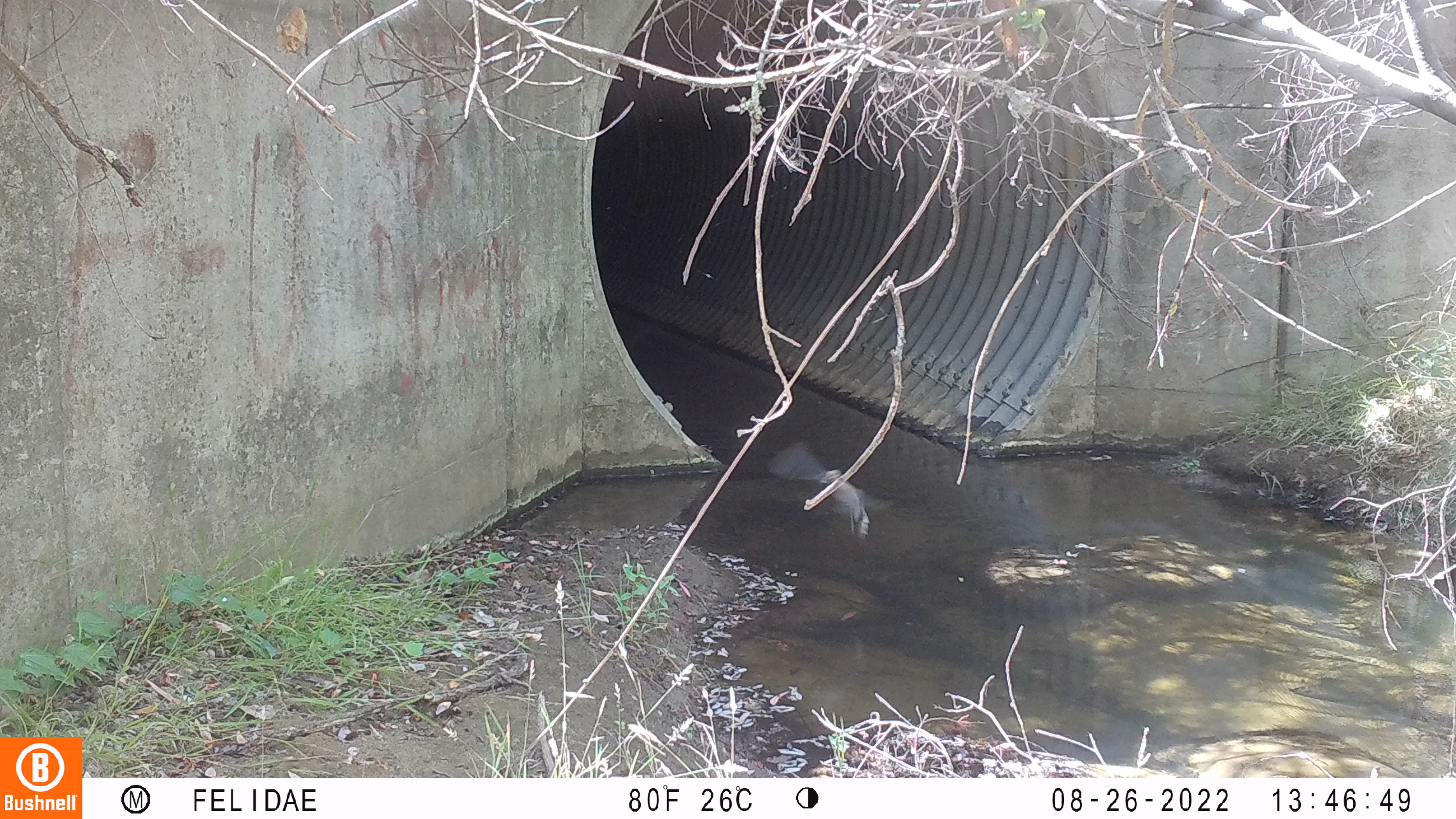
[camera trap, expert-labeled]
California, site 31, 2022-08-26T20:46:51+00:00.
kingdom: Animalia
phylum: Chordata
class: Aves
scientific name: Aves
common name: bird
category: unknown bird